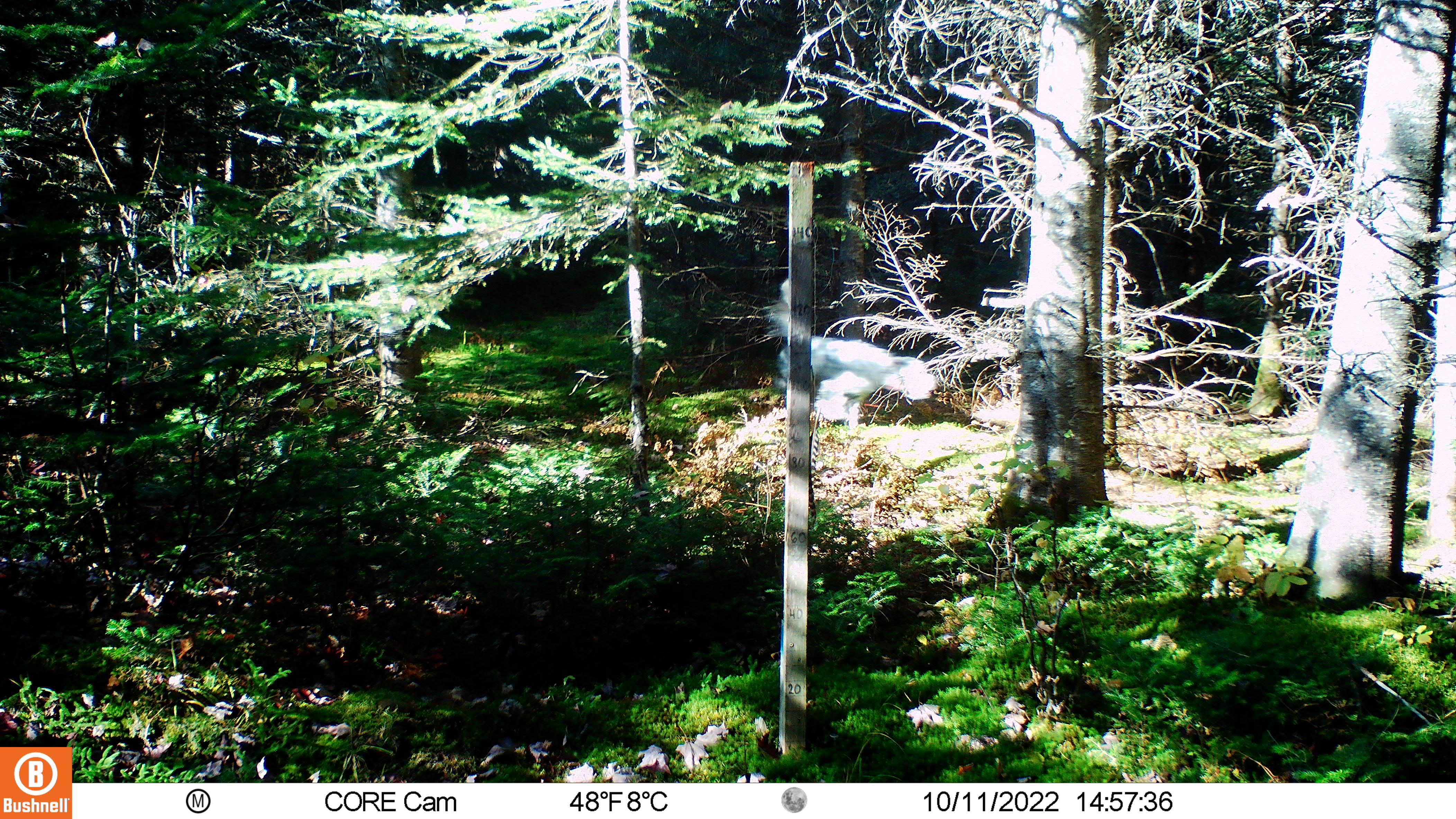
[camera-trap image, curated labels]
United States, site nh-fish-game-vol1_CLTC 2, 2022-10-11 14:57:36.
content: unidentified animal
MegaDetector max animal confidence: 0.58